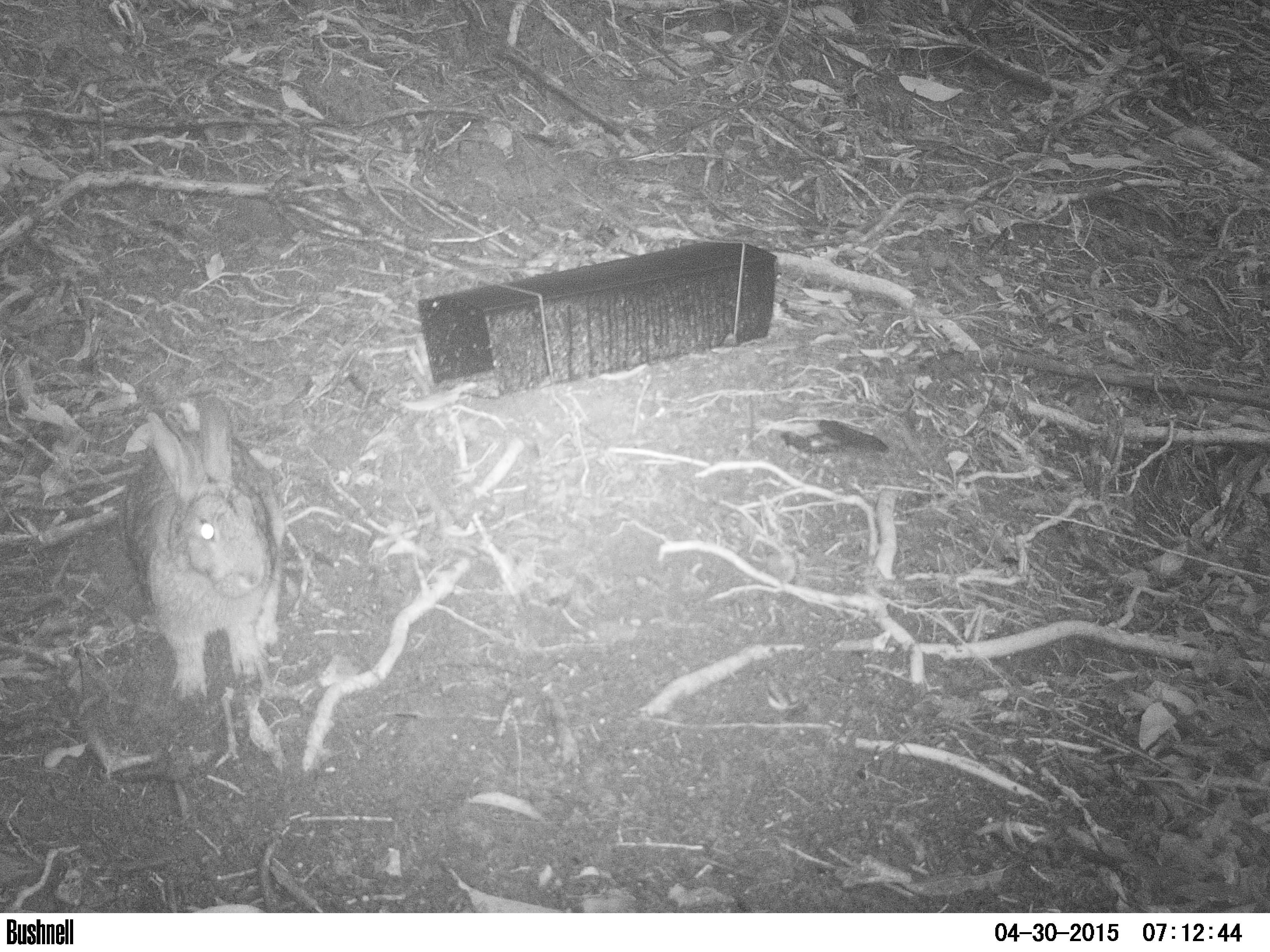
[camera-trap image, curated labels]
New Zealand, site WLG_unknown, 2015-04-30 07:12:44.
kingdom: Animalia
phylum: Chordata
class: Mammalia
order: Lagomorpha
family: Leporidae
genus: Oryctolagus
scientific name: Oryctolagus cuniculus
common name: european rabbit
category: rabbit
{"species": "rabbit (european rabbit) (Oryctolagus cuniculus)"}